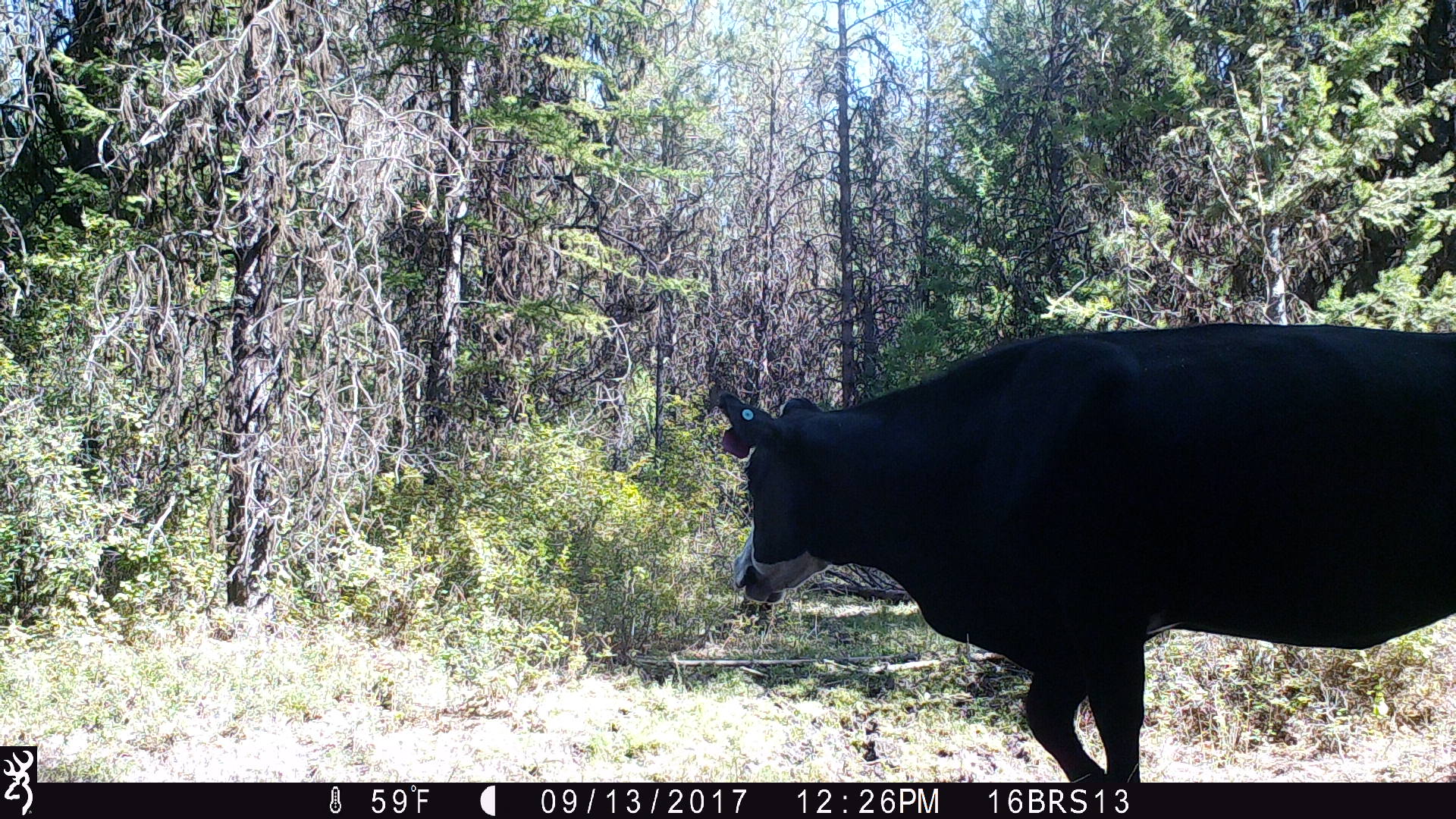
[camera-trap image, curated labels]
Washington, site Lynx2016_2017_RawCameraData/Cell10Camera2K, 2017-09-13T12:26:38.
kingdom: Animalia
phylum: Chordata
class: Mammalia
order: Artiodactyla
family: Bovidae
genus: Bos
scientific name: Bos taurus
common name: domestic cattle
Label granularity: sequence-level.